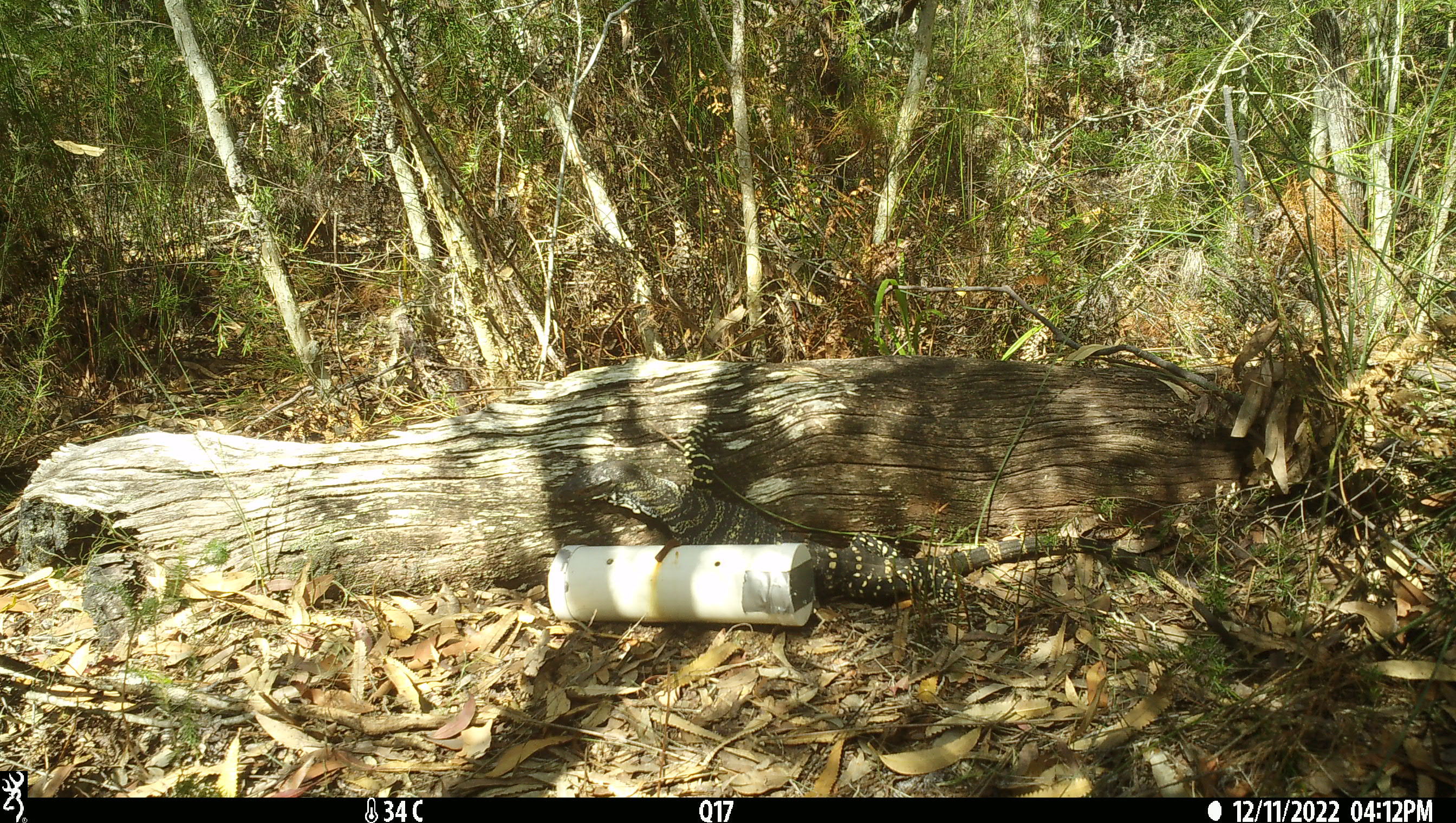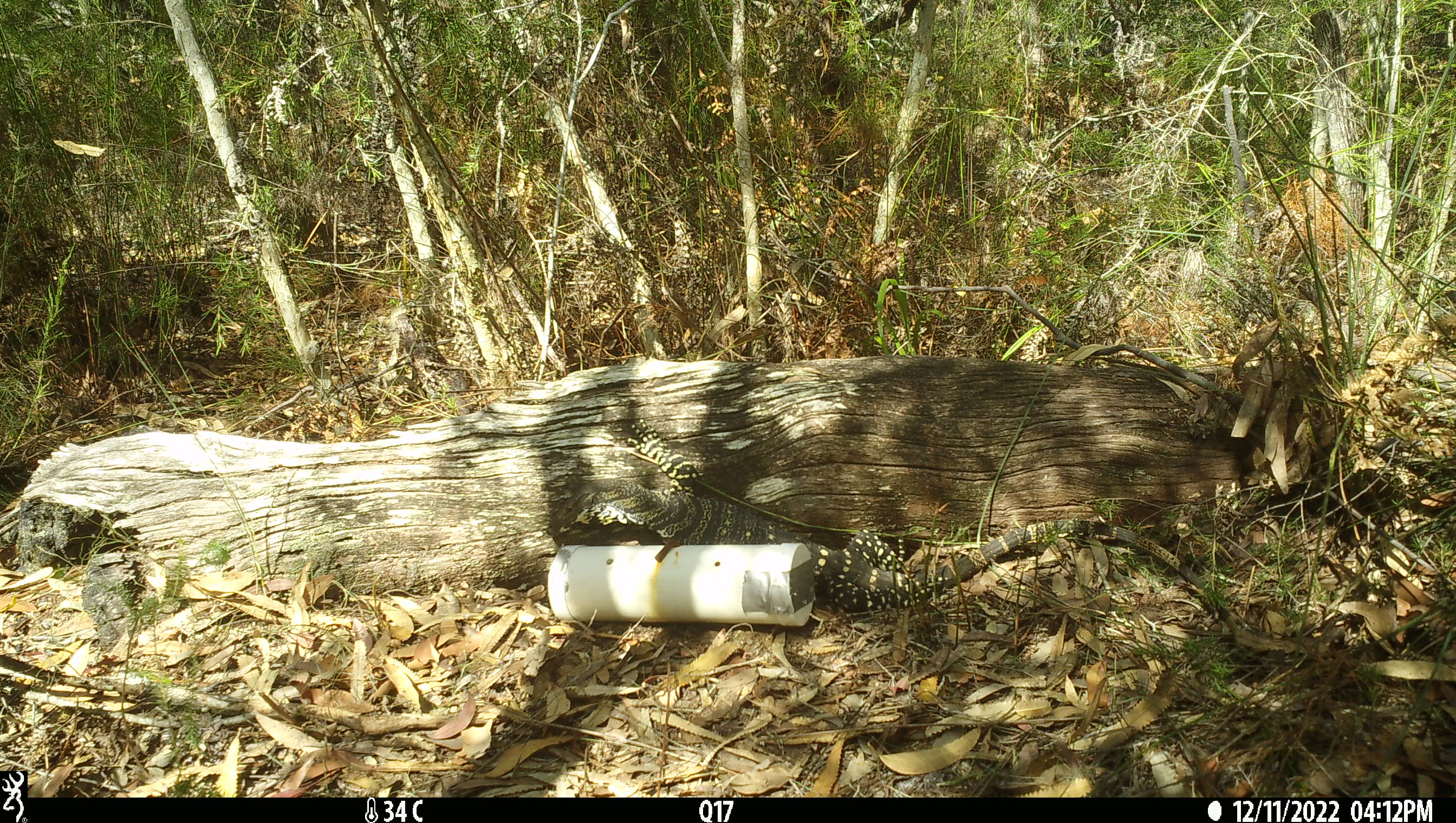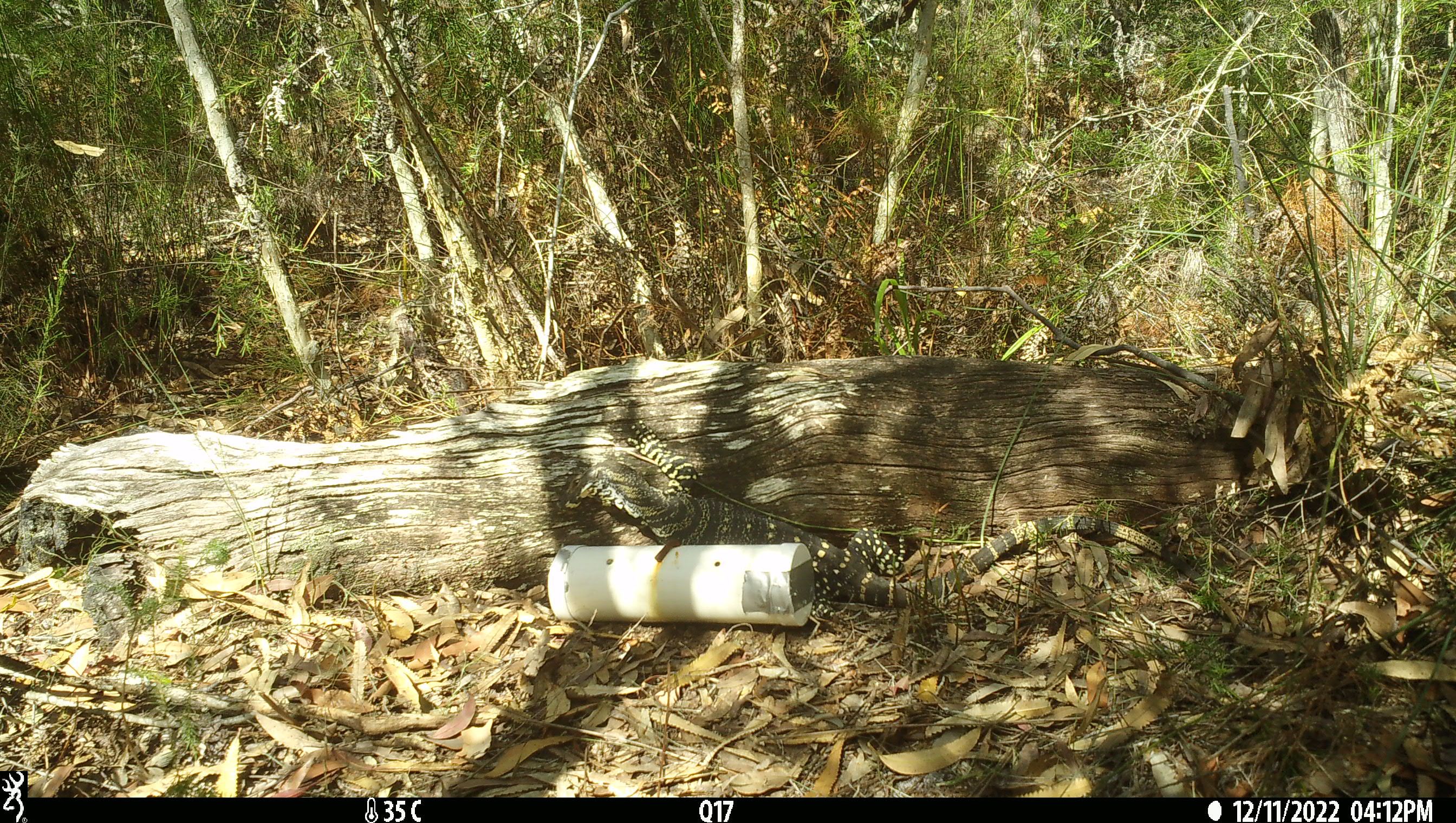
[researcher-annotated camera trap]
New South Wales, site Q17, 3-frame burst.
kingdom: Animalia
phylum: Chordata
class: Reptilia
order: Squamata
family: Varanidae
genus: Varanus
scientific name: Varanus varius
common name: lace monitor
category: goanna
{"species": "goanna (lace monitor) (Varanus varius)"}